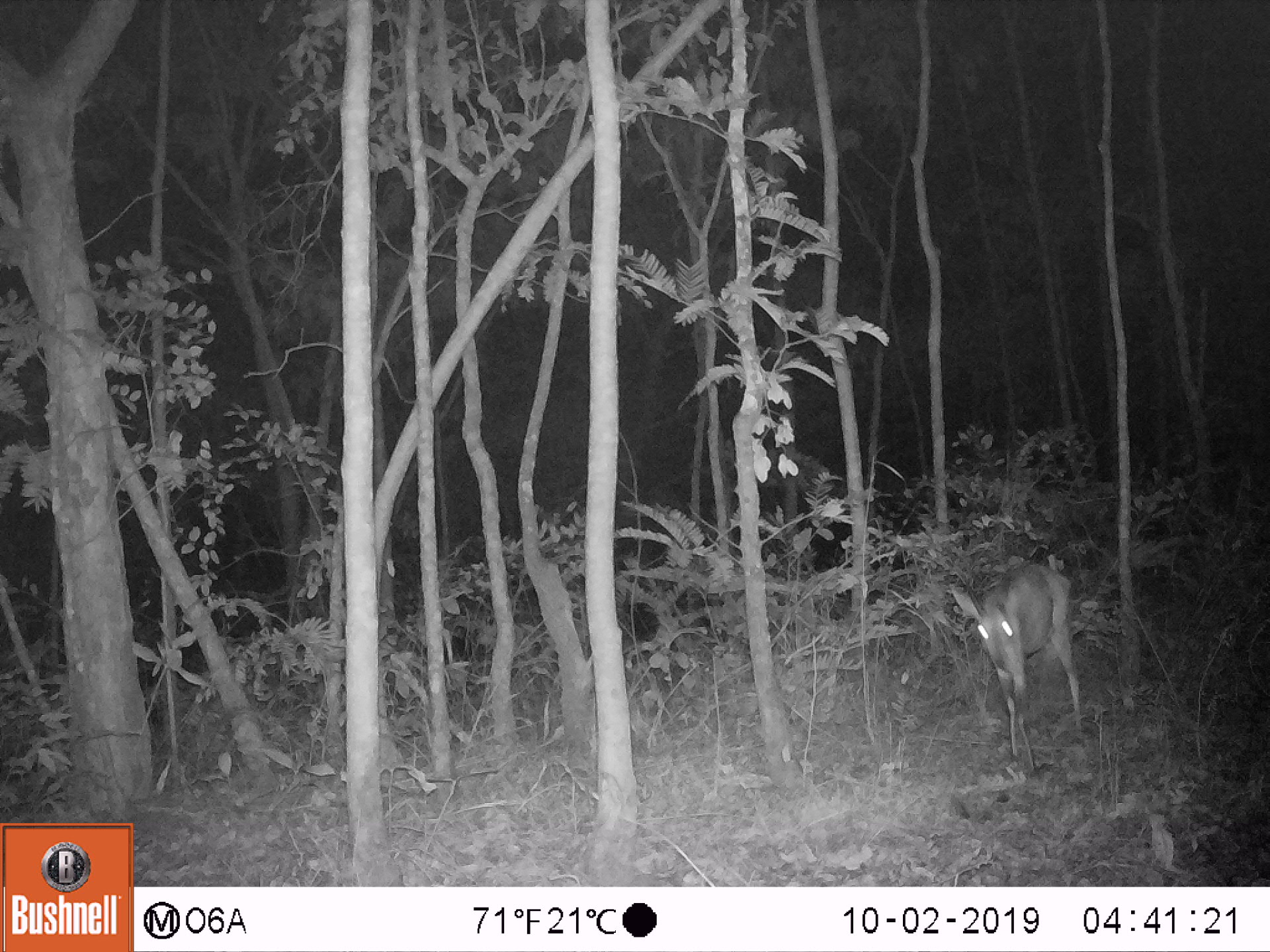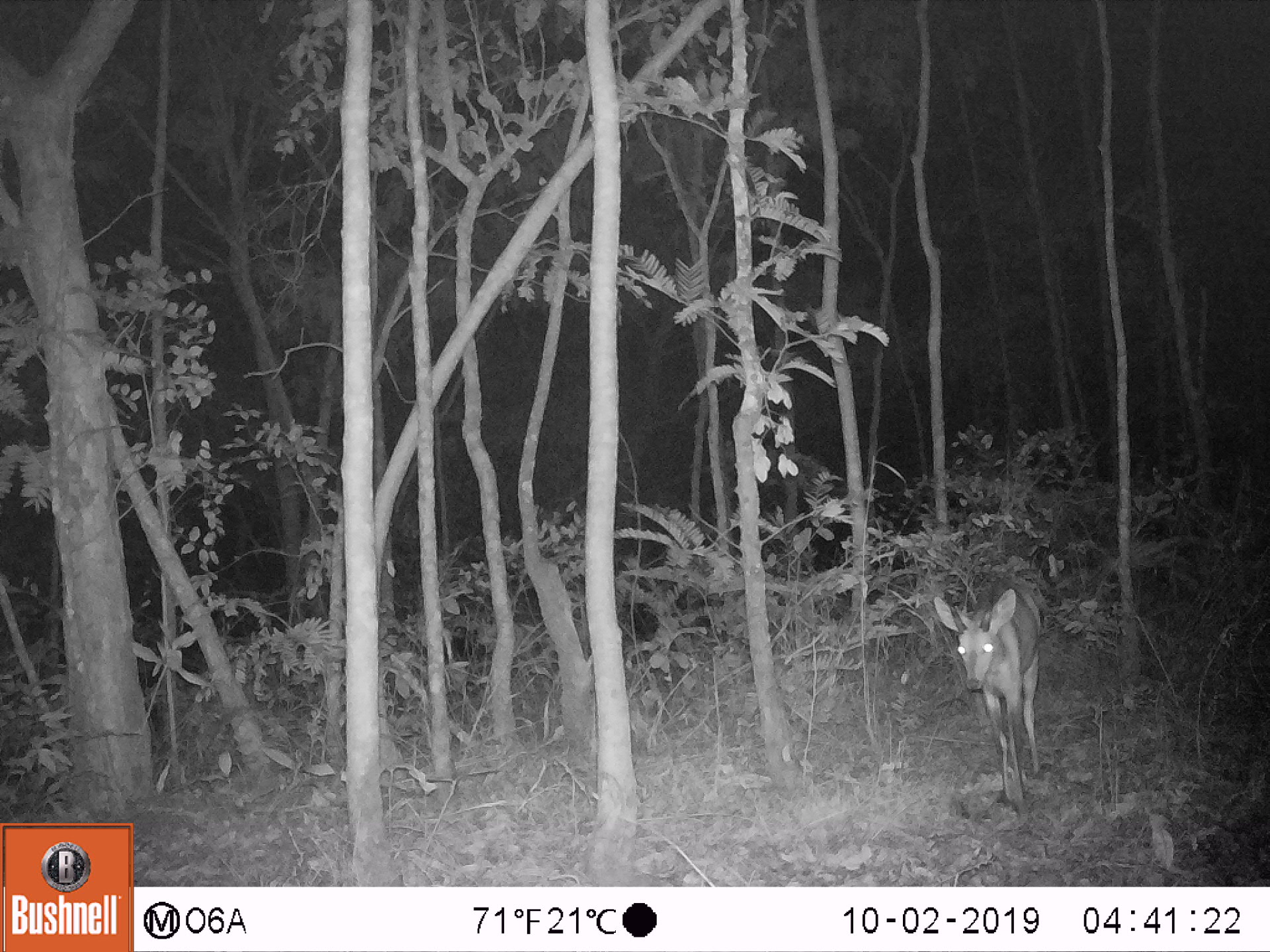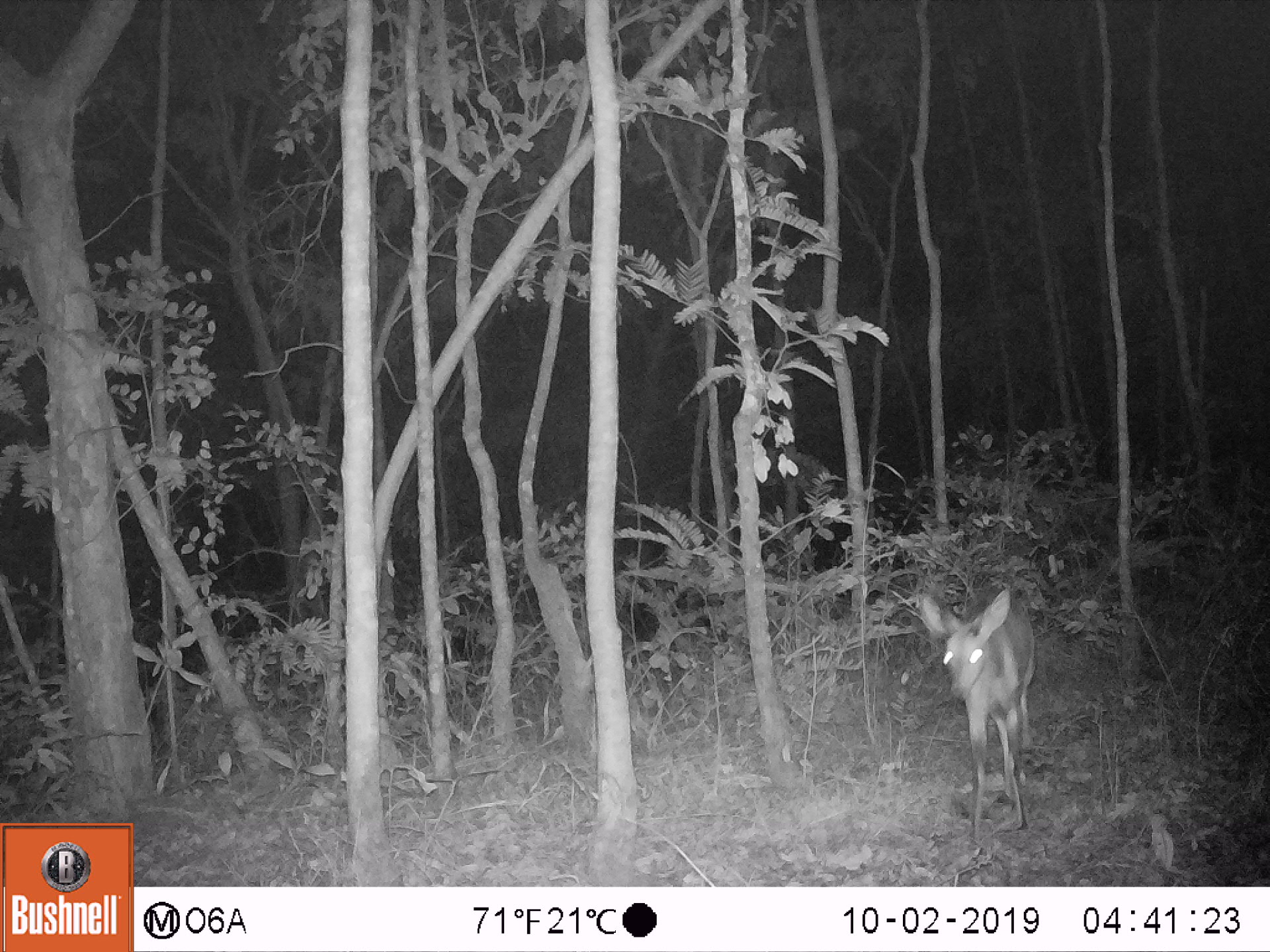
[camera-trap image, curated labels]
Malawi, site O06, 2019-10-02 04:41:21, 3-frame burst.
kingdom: Animalia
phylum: Chordata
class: Mammalia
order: Artiodactyla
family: Bovidae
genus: Tragelaphus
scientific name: Tragelaphus sylvaticus sylvaticus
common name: cape bushbuck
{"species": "cape bushbuck (Tragelaphus sylvaticus sylvaticus)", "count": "1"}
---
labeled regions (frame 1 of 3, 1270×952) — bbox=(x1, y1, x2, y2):
cape bushbuck: bbox=(945, 553, 1084, 783)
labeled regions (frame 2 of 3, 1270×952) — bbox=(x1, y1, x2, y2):
cape bushbuck: bbox=(923, 567, 1054, 814)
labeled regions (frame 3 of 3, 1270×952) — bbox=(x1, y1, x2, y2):
cape bushbuck: bbox=(912, 574, 1040, 847)